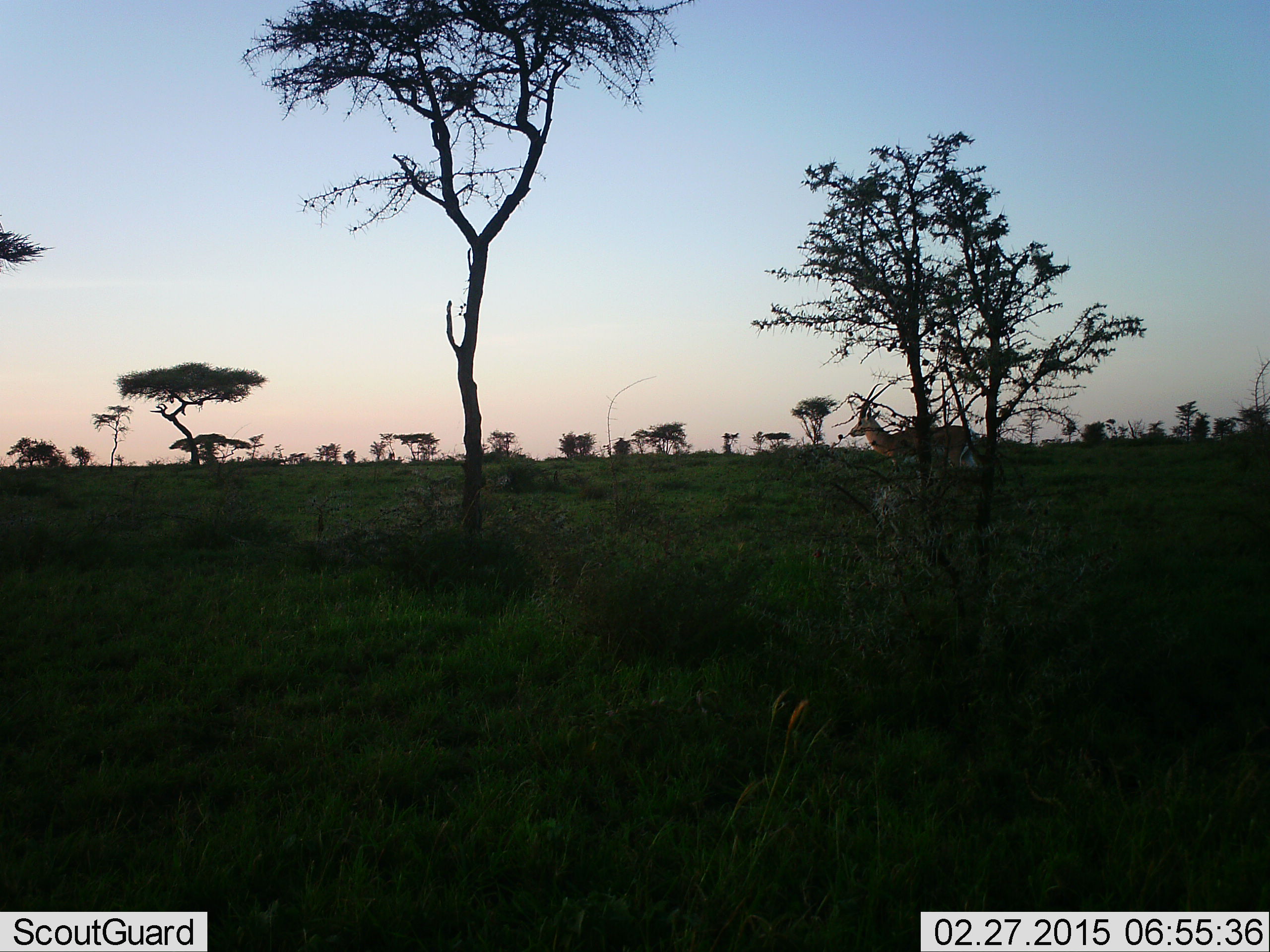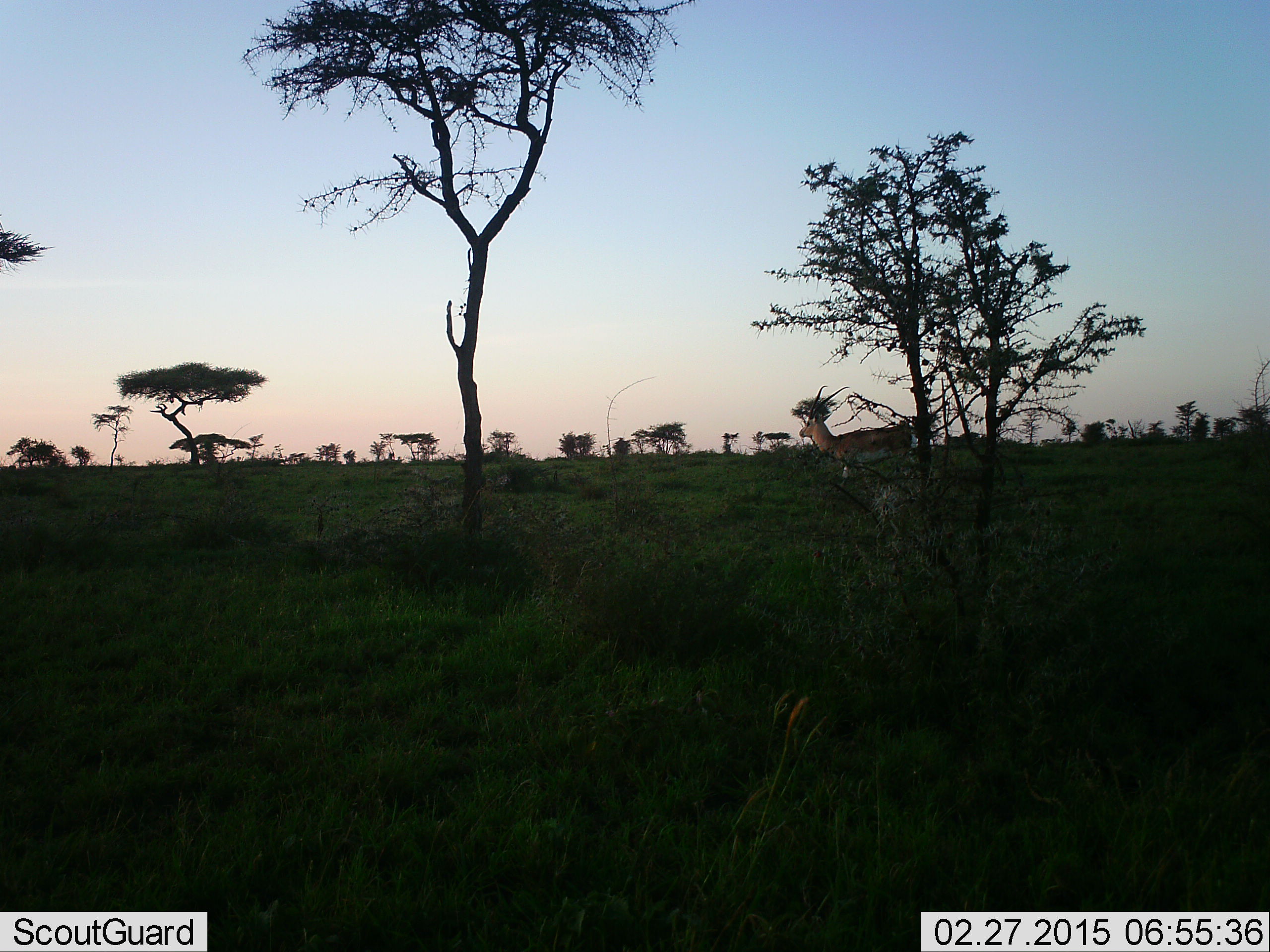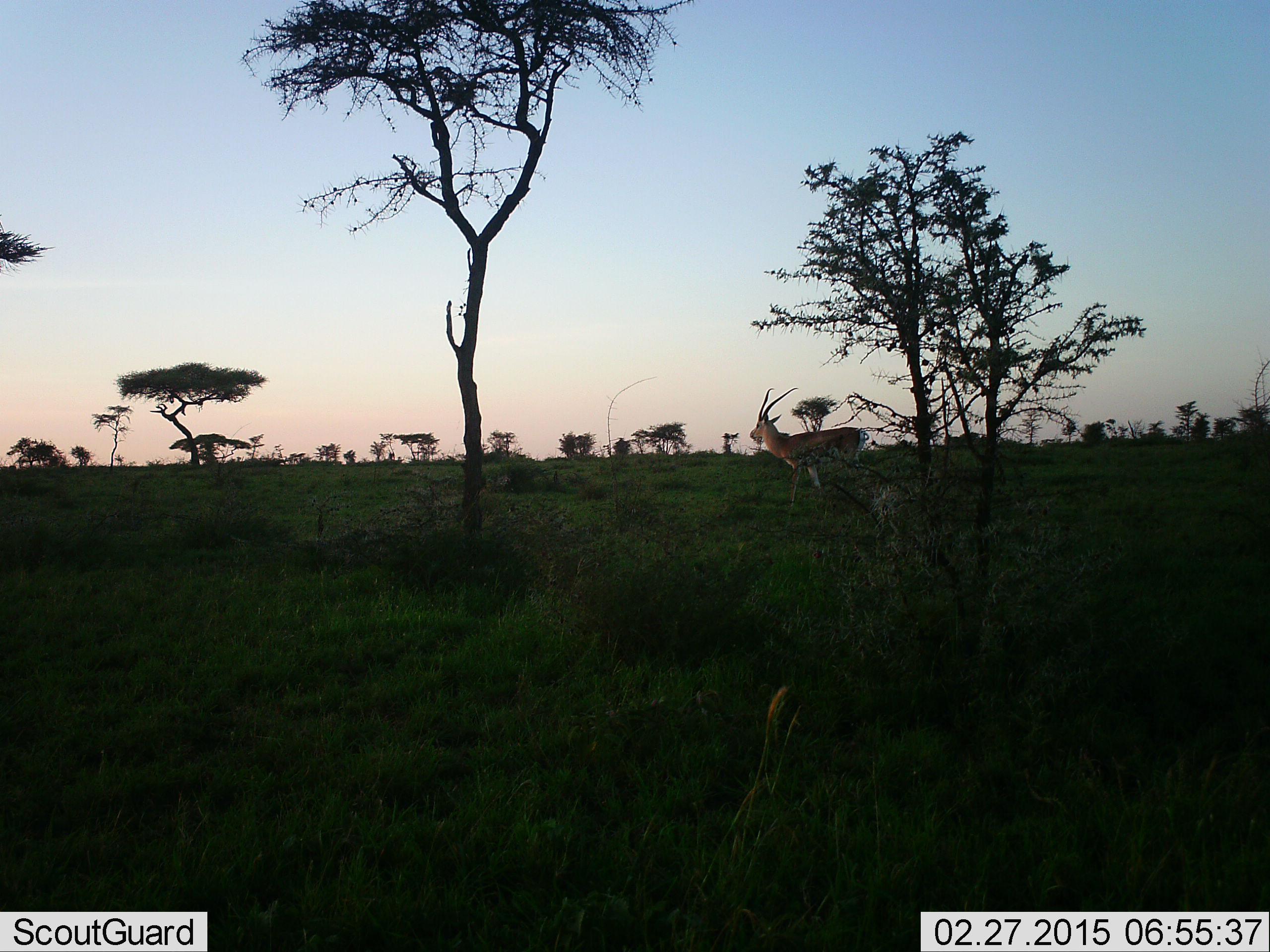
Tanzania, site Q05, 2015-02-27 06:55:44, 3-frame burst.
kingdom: Animalia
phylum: Chordata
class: Mammalia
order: Artiodactyla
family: Bovidae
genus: Nanger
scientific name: Nanger granti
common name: grant's gazelle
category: gazellegrants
Gazellegrants (grant's gazelle) (Nanger granti), count 1. Behavior (volunteer vote fractions): standing 11%, resting 0%, moving 89%, interacting 0%. Young present (vote fraction): 0%. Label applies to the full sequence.